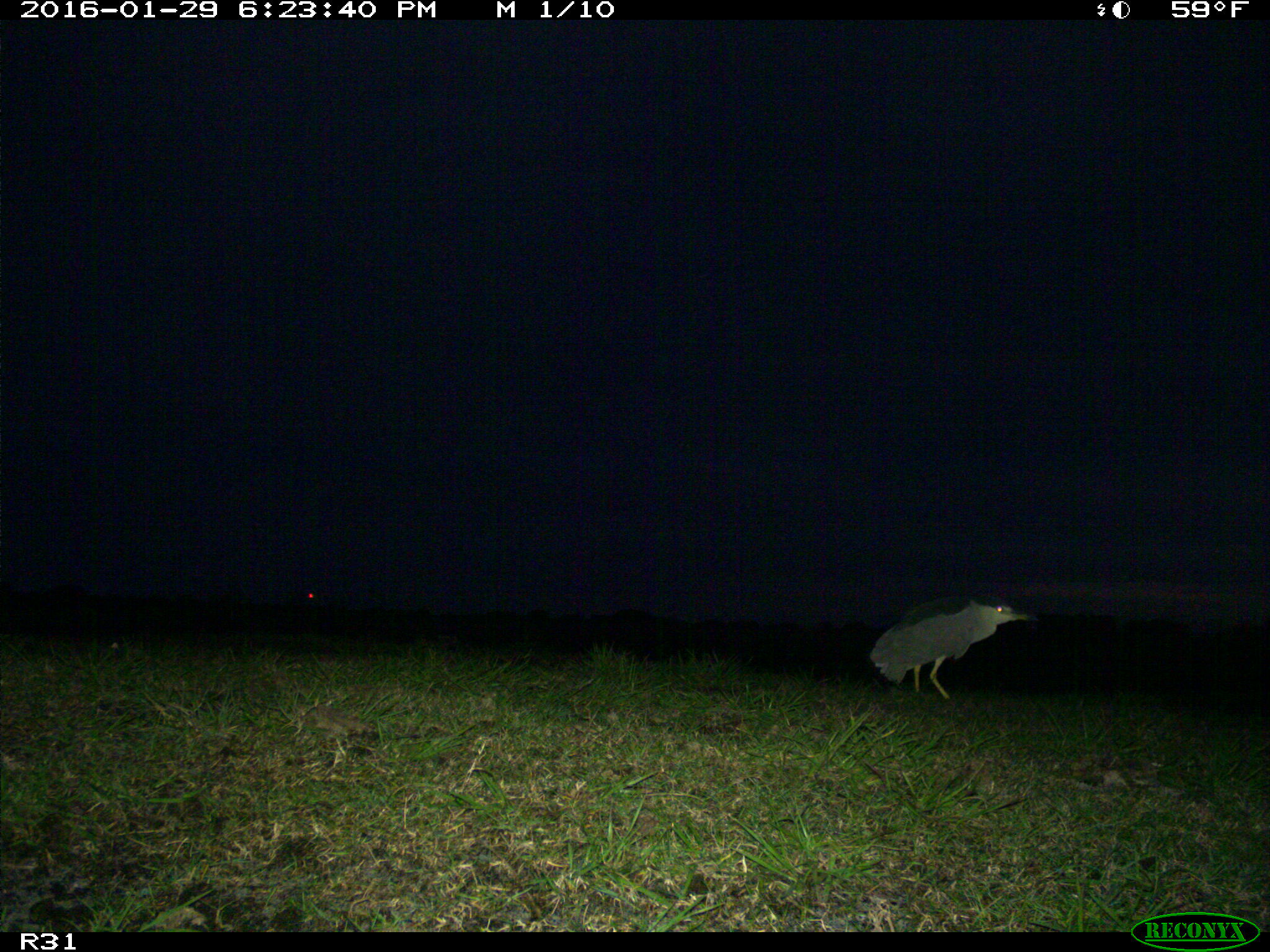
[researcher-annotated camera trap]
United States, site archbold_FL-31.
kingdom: Animalia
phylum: Chordata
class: Aves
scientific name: Aves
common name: birds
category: unidentified bird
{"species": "unidentified bird (birds) (Aves)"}